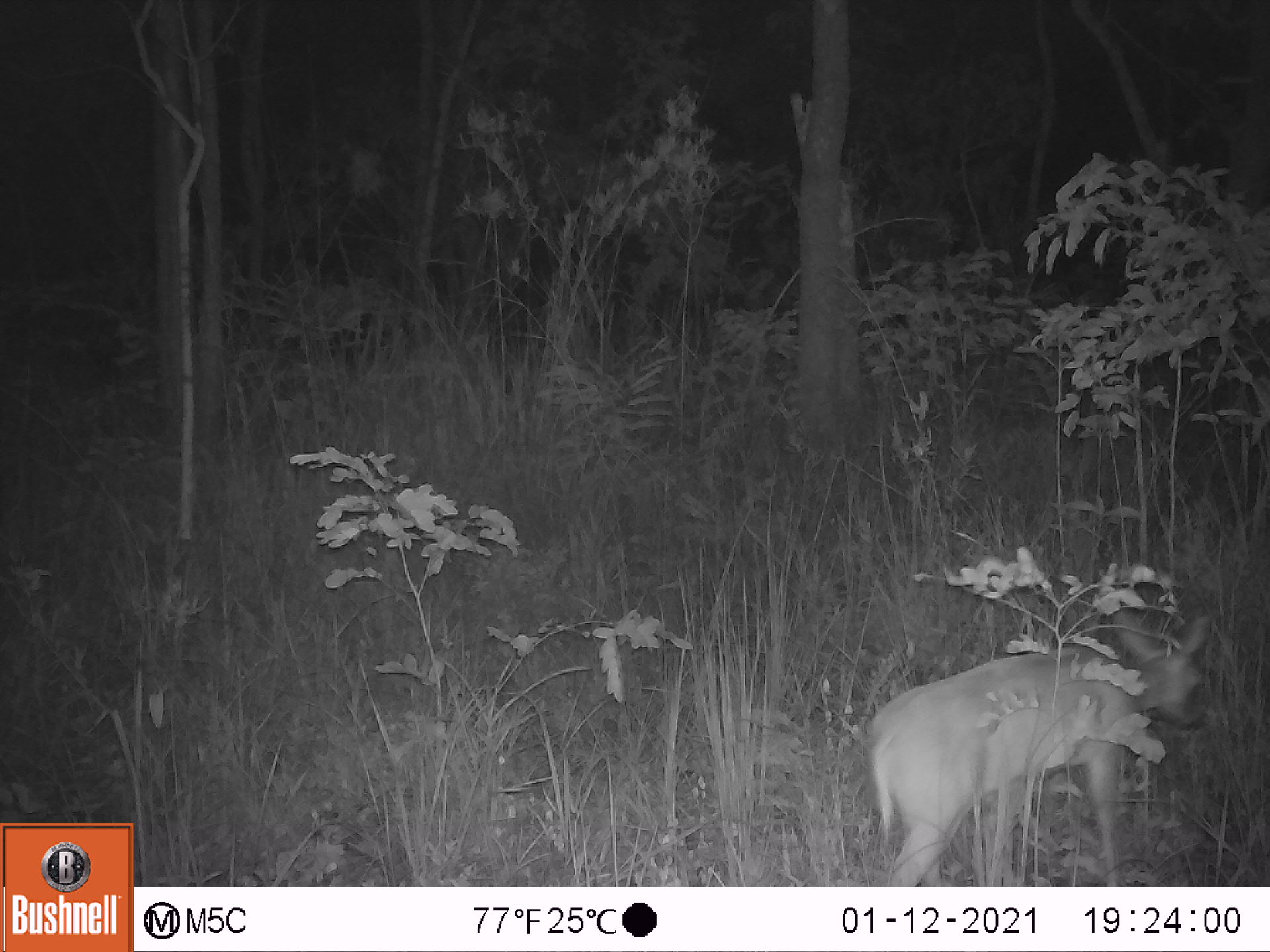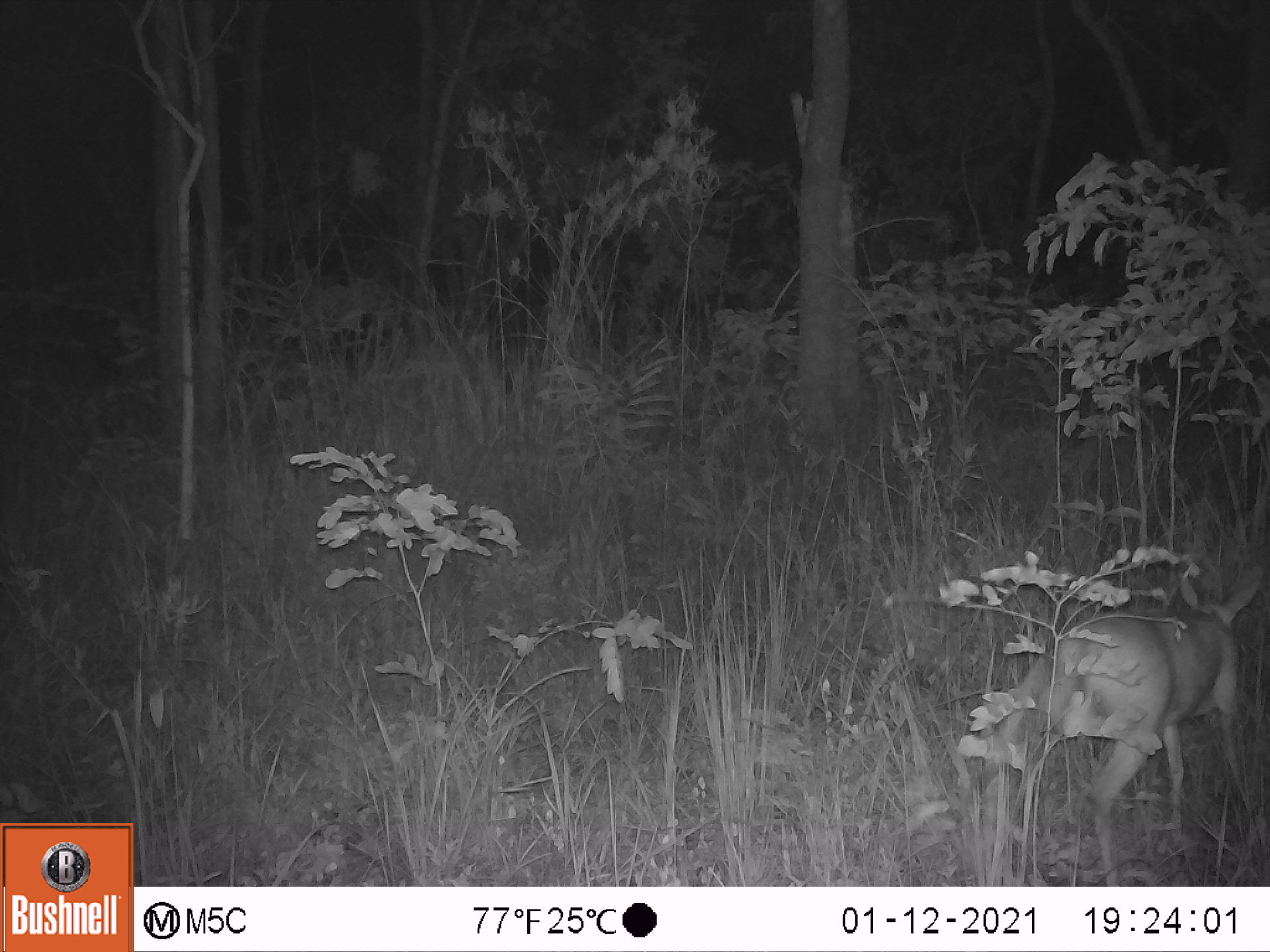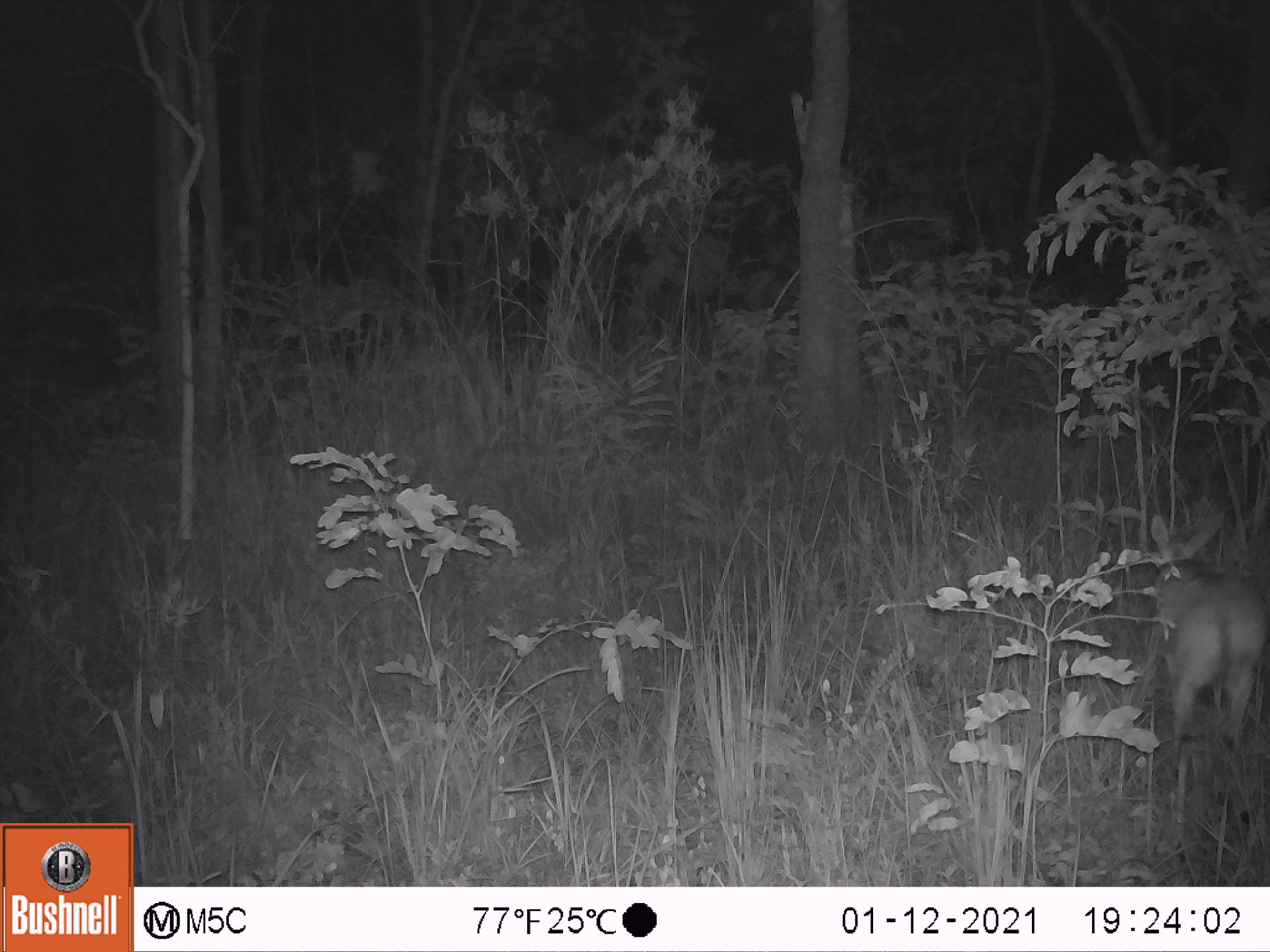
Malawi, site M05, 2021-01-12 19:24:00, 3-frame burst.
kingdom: Animalia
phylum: Chordata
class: Mammalia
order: Artiodactyla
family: Bovidae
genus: Sylvicapra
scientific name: Sylvicapra grimmia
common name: common duiker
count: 1